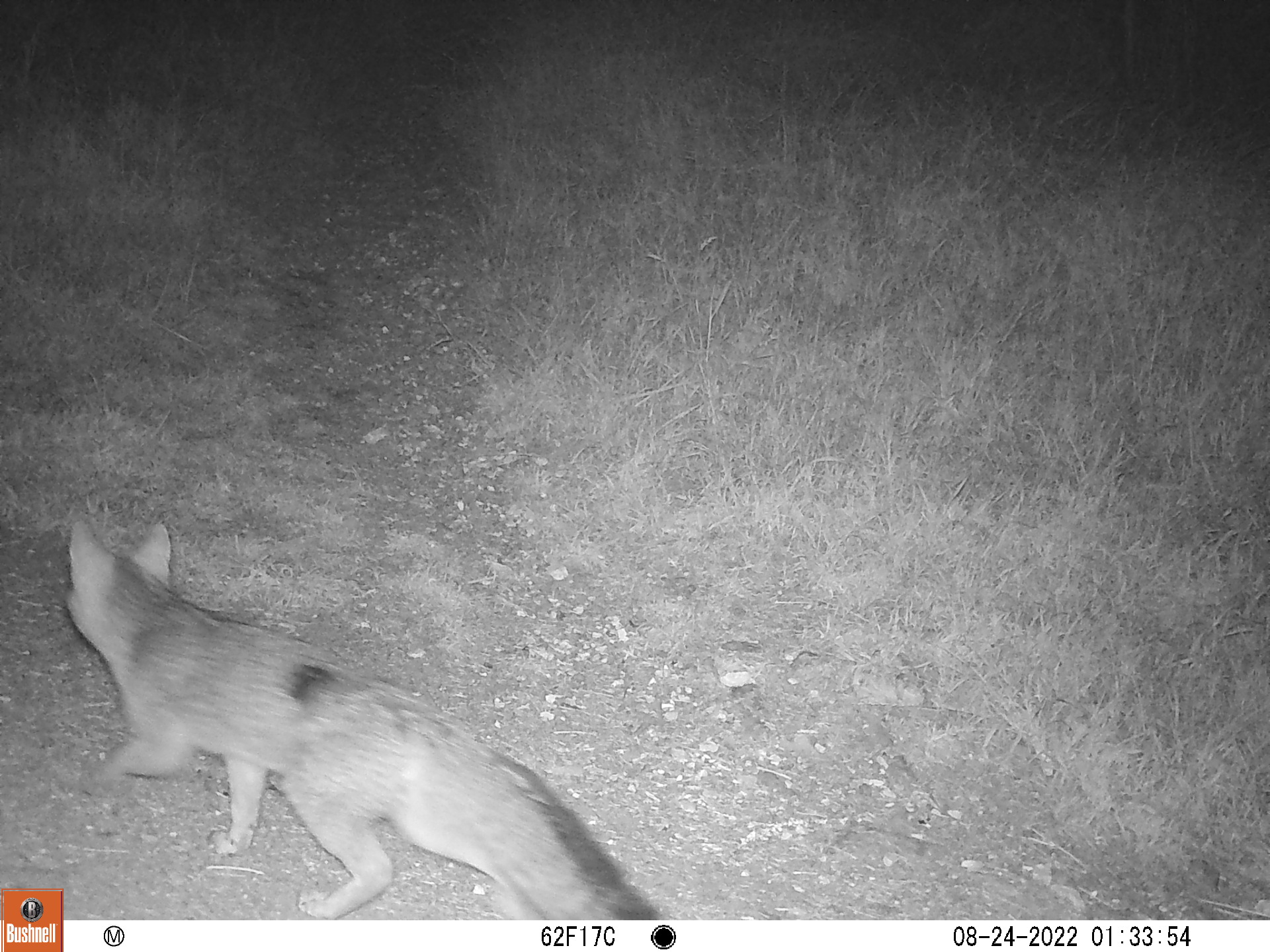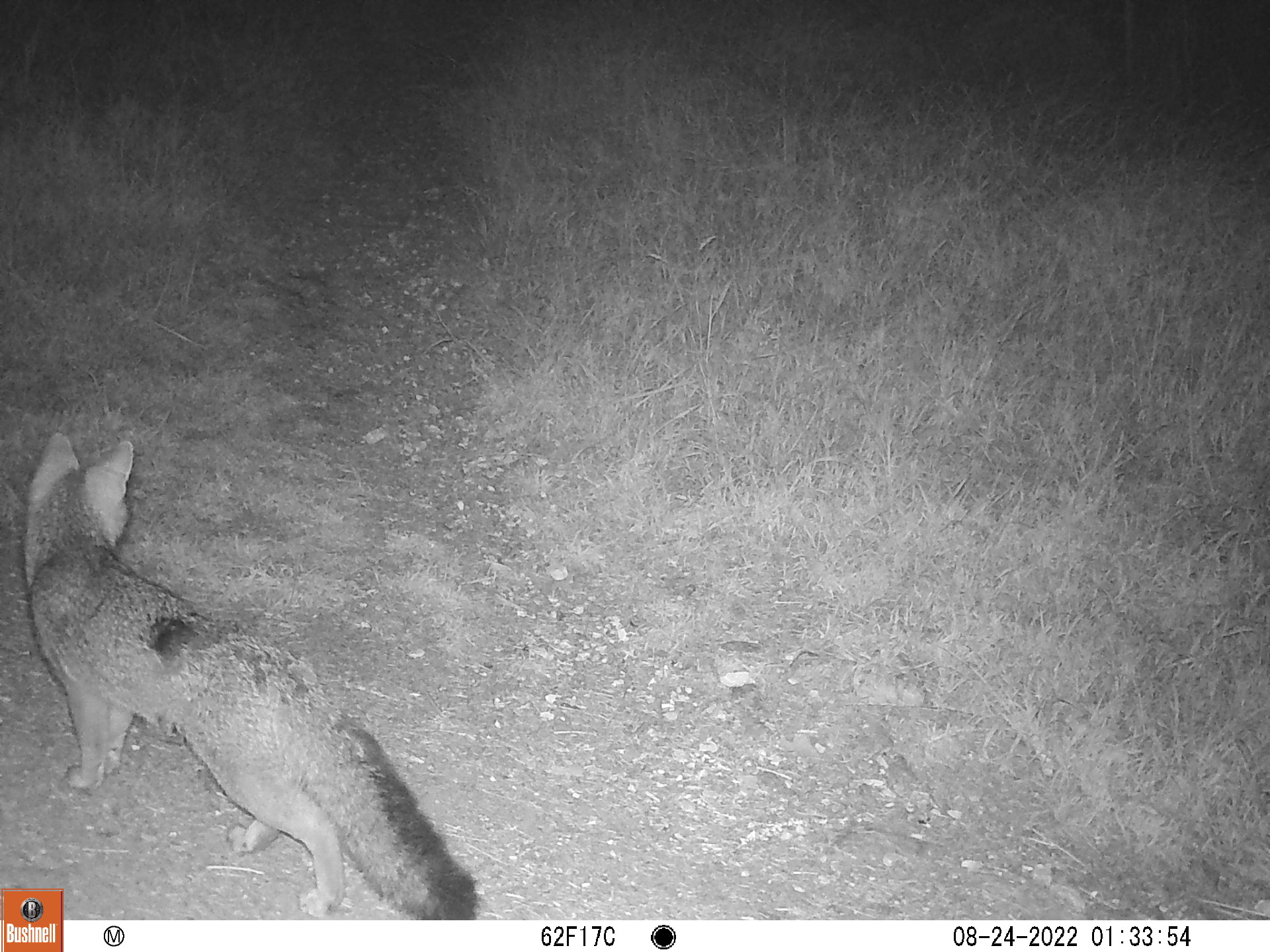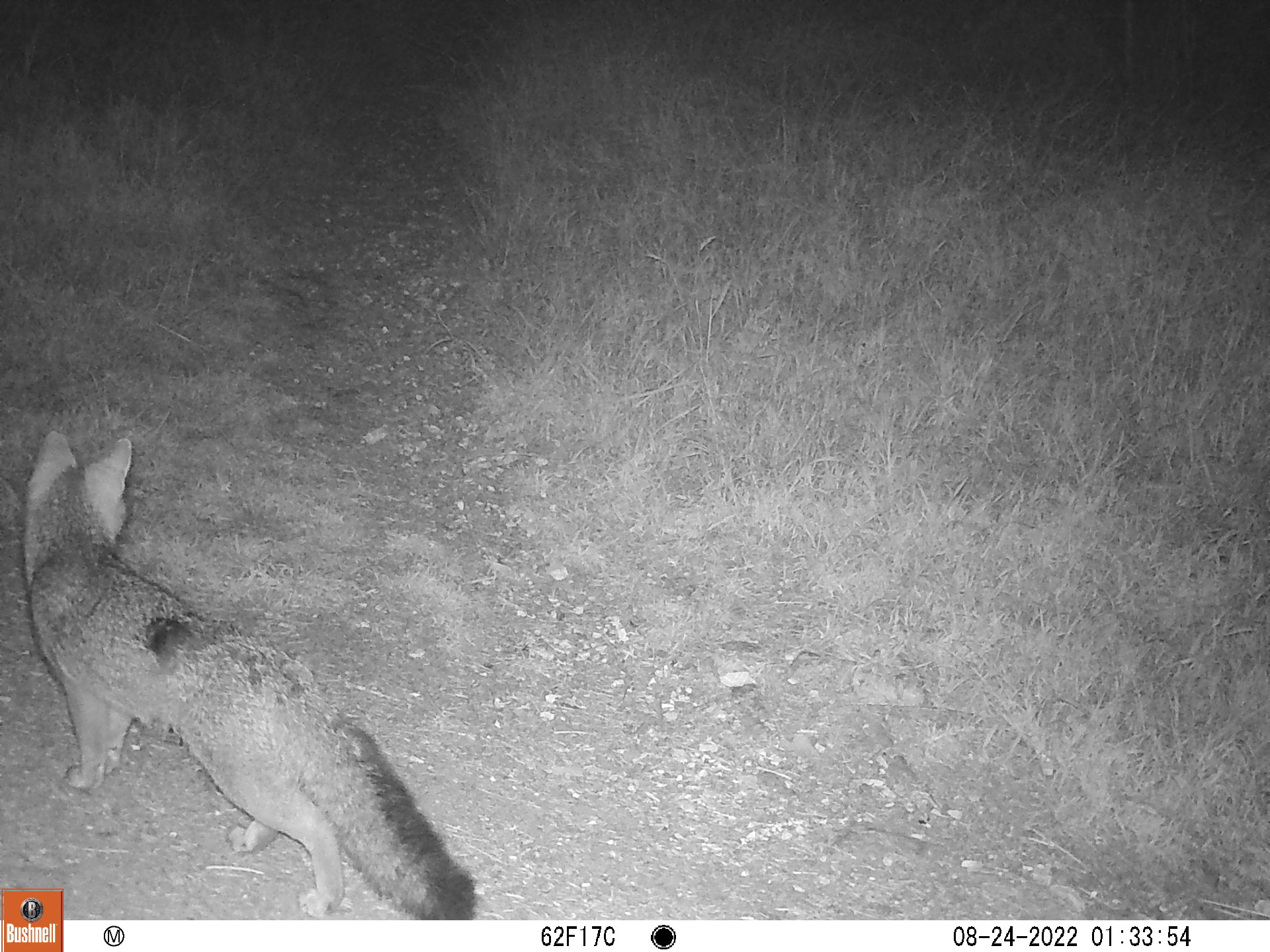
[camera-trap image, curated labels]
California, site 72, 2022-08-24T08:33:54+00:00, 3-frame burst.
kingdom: Animalia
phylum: Chordata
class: Mammalia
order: Carnivora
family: Canidae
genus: Urocyon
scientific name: Urocyon cinereoargenteus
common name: gray fox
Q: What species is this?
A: Gray fox (Urocyon cinereoargenteus).